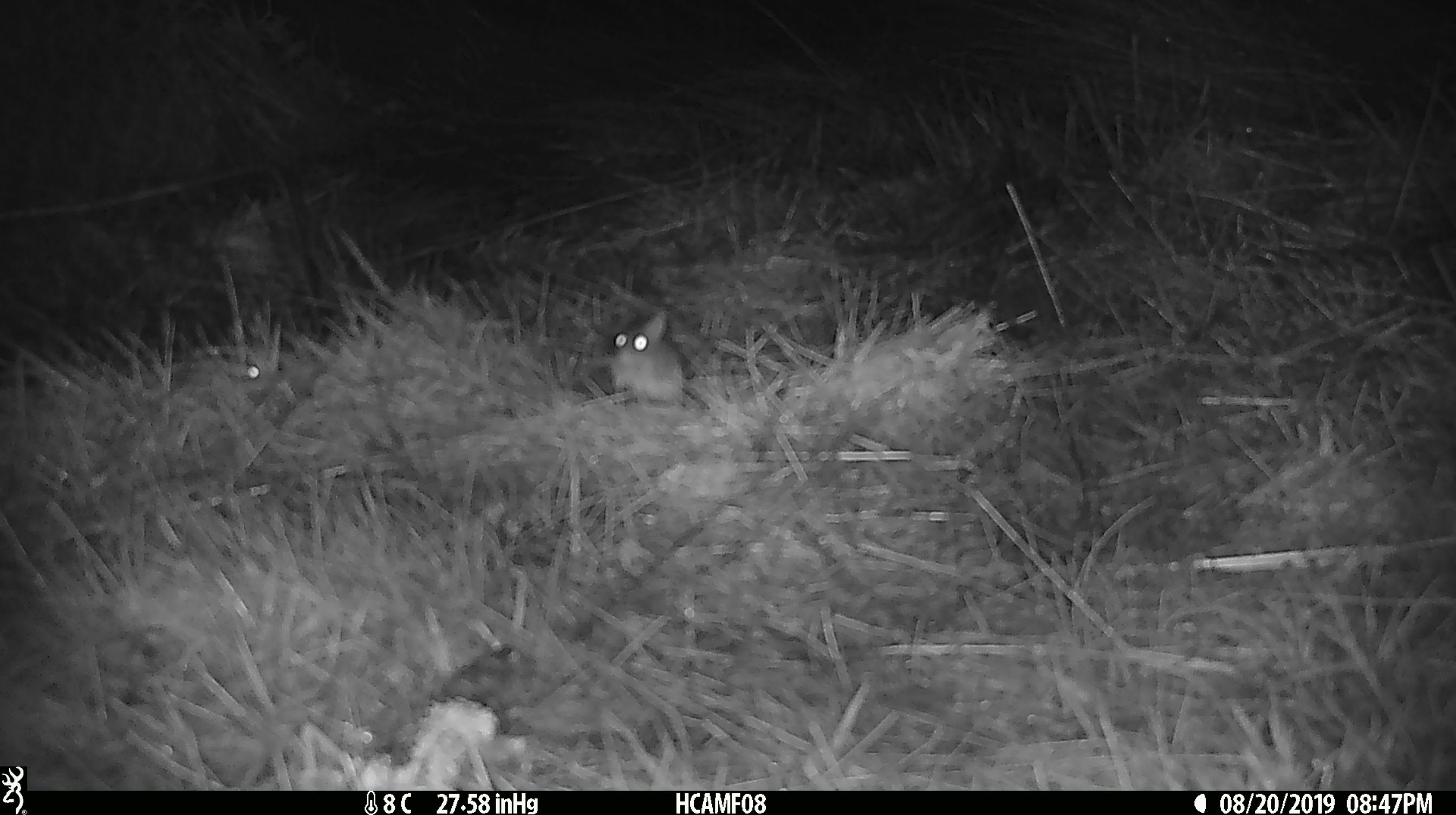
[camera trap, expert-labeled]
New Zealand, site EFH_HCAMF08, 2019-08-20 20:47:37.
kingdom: Animalia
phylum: Chordata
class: Mammalia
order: Rodentia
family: Muridae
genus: Mus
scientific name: Mus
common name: mouse